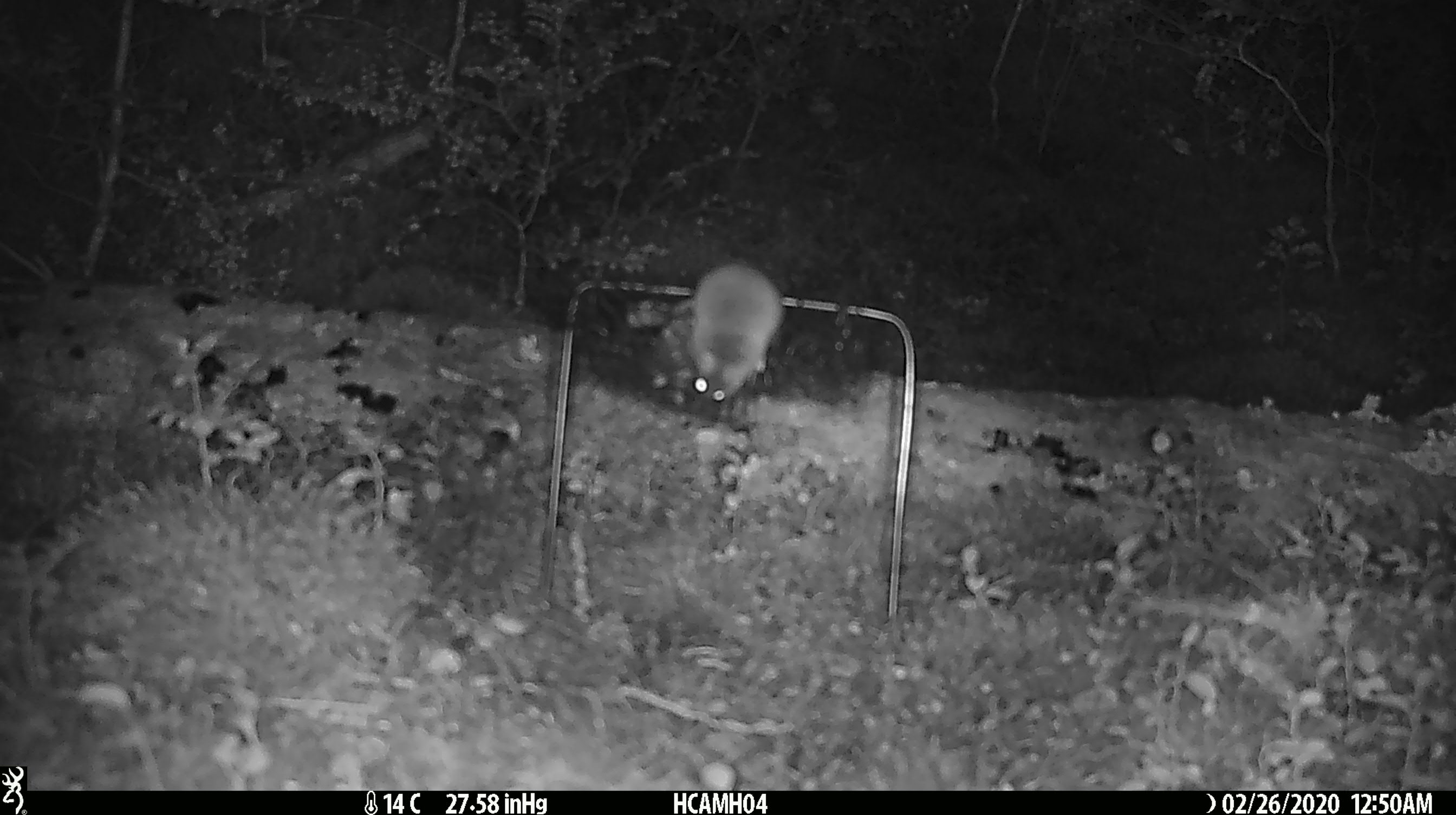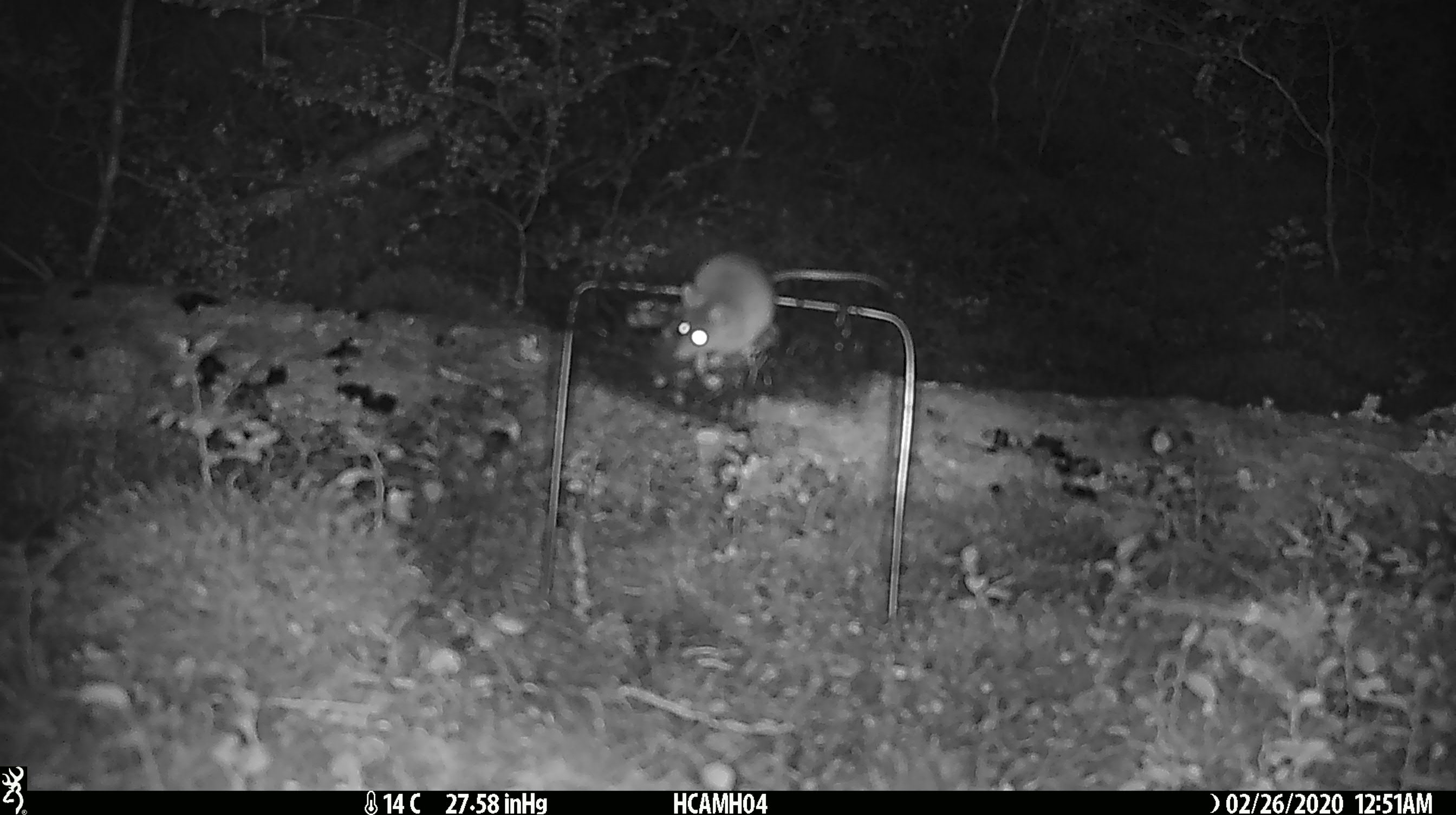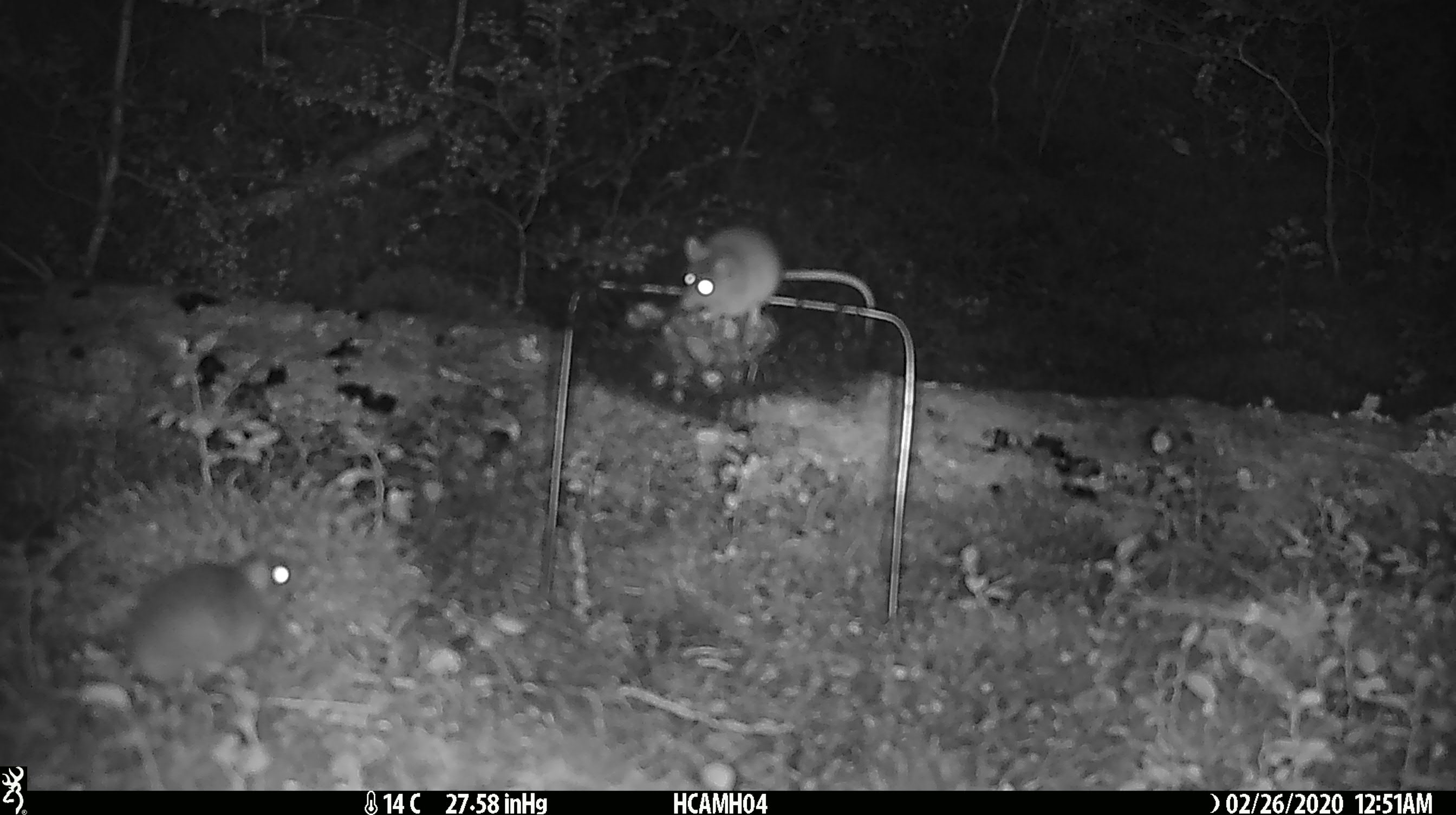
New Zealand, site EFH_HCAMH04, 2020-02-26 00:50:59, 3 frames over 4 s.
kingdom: Animalia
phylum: Chordata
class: Mammalia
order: Rodentia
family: Muridae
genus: Mus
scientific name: Mus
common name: mouse